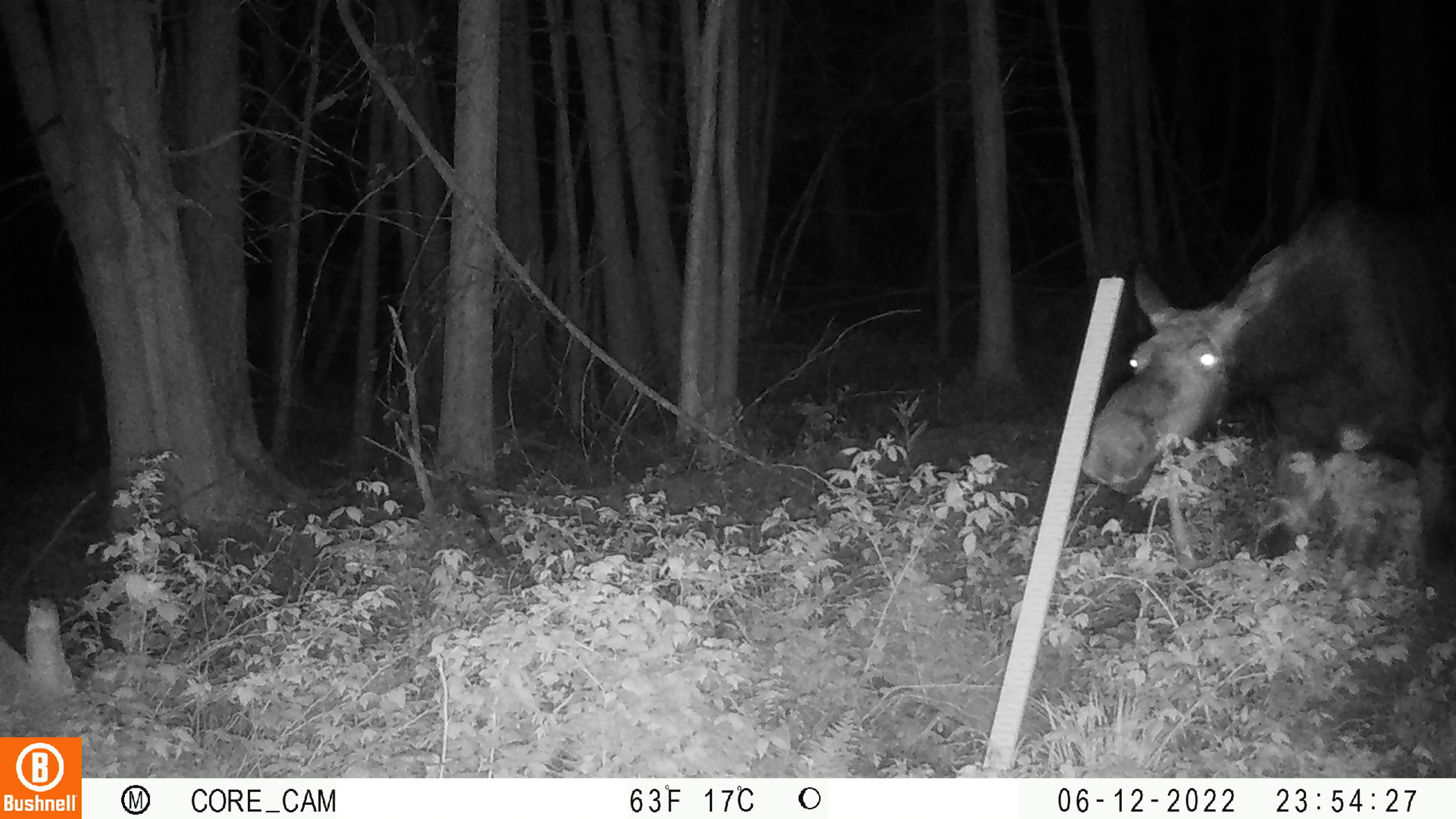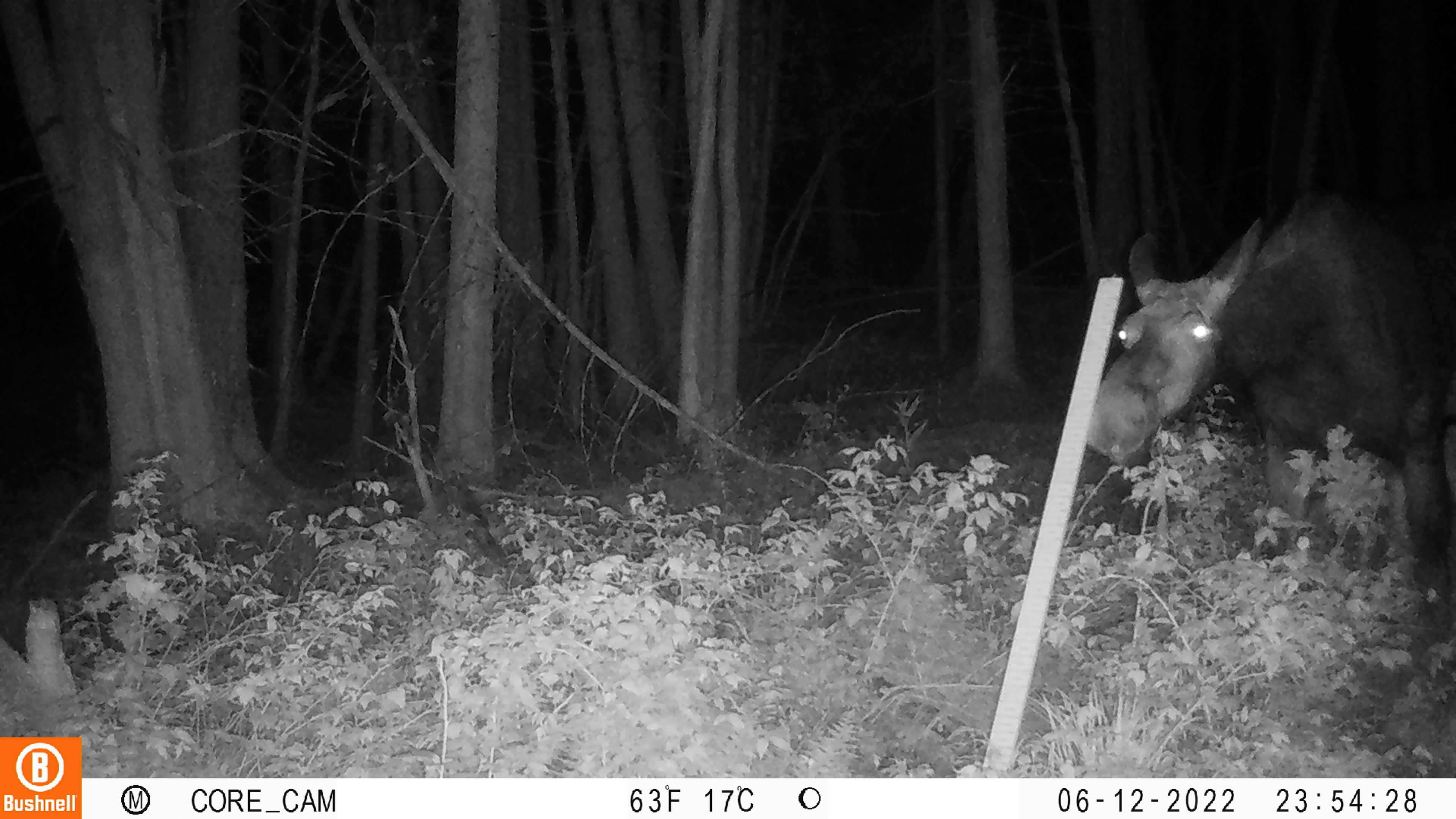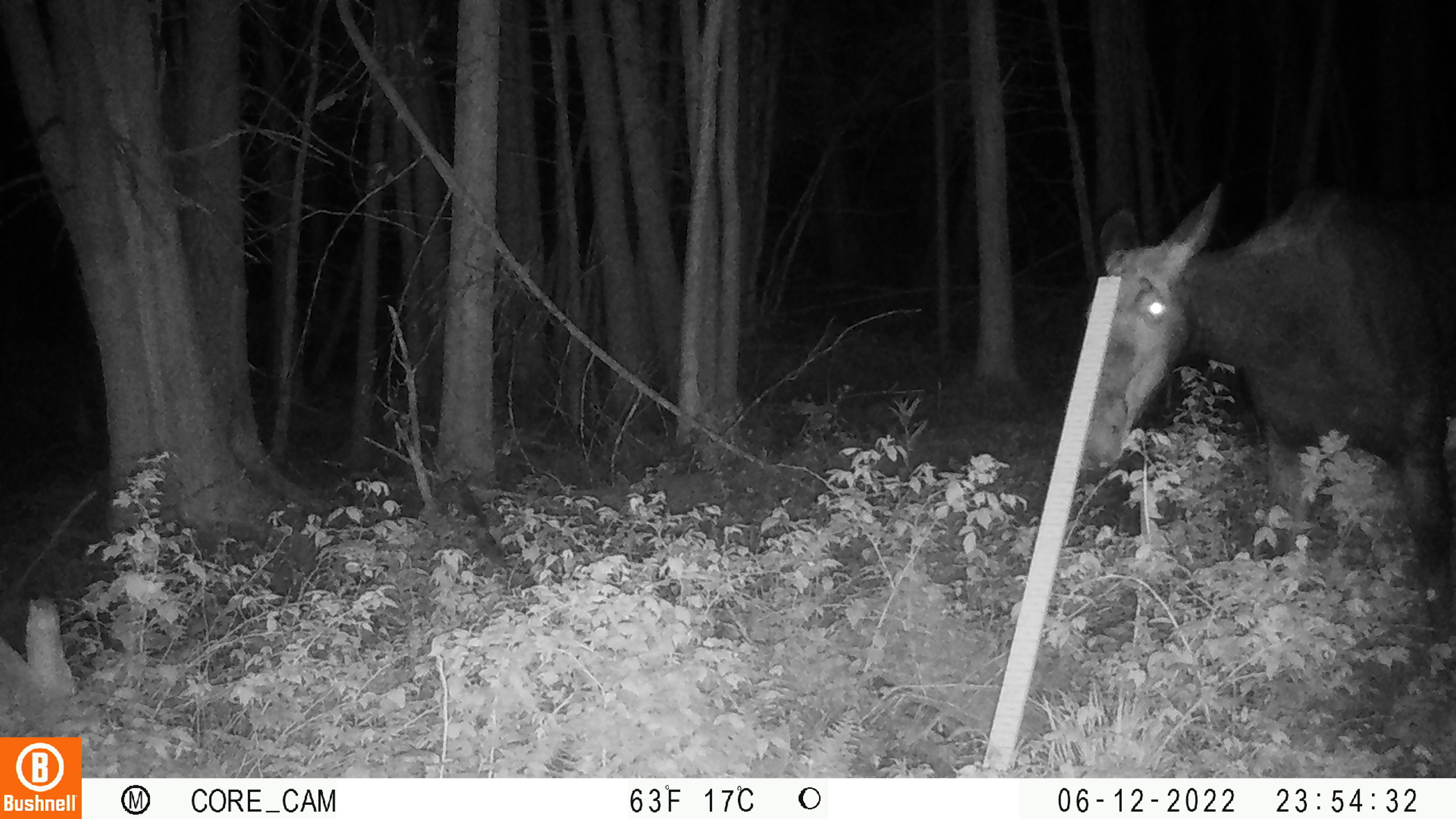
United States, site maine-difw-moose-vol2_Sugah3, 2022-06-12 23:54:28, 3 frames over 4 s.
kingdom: Animalia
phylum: Chordata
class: Mammalia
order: Artiodactyla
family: Cervidae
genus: Alces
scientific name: Alces alces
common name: moose